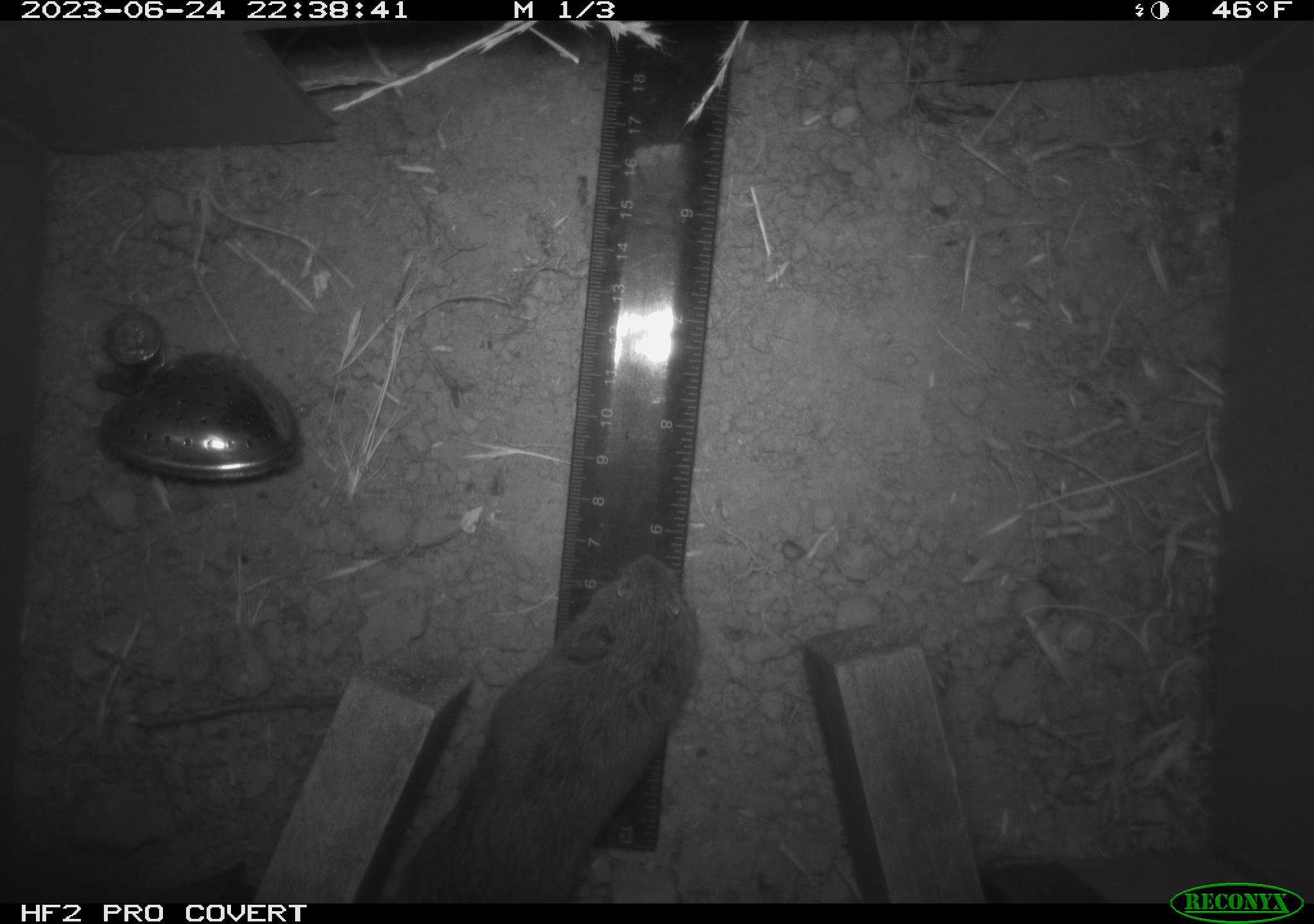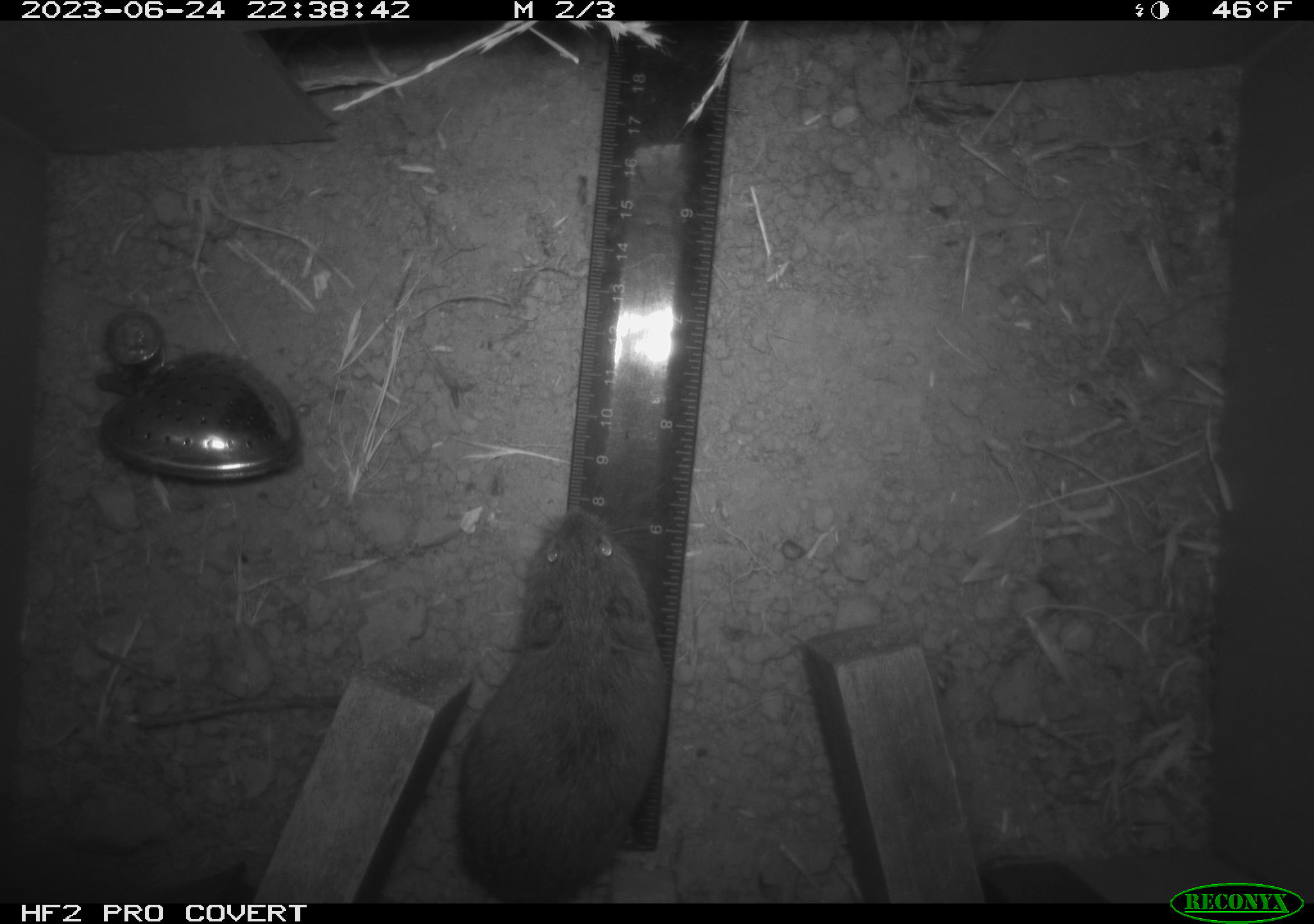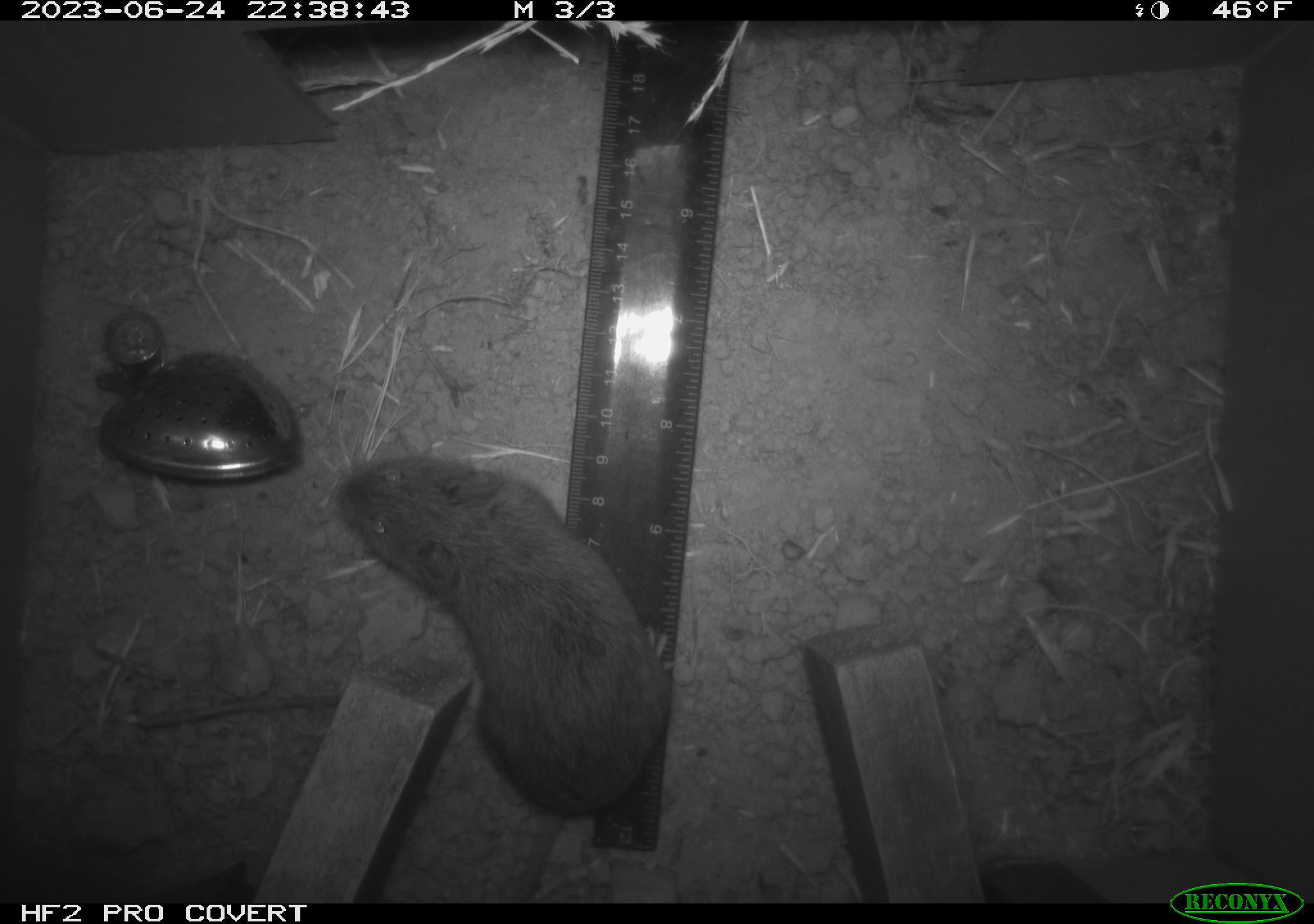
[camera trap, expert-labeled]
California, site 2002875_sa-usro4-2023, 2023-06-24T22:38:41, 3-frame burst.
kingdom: Animalia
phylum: Chordata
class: Mammalia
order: Rodentia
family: Cricetidae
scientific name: Arvicolinae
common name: voles, lemmings, and muskrats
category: arvicolinae subfamily